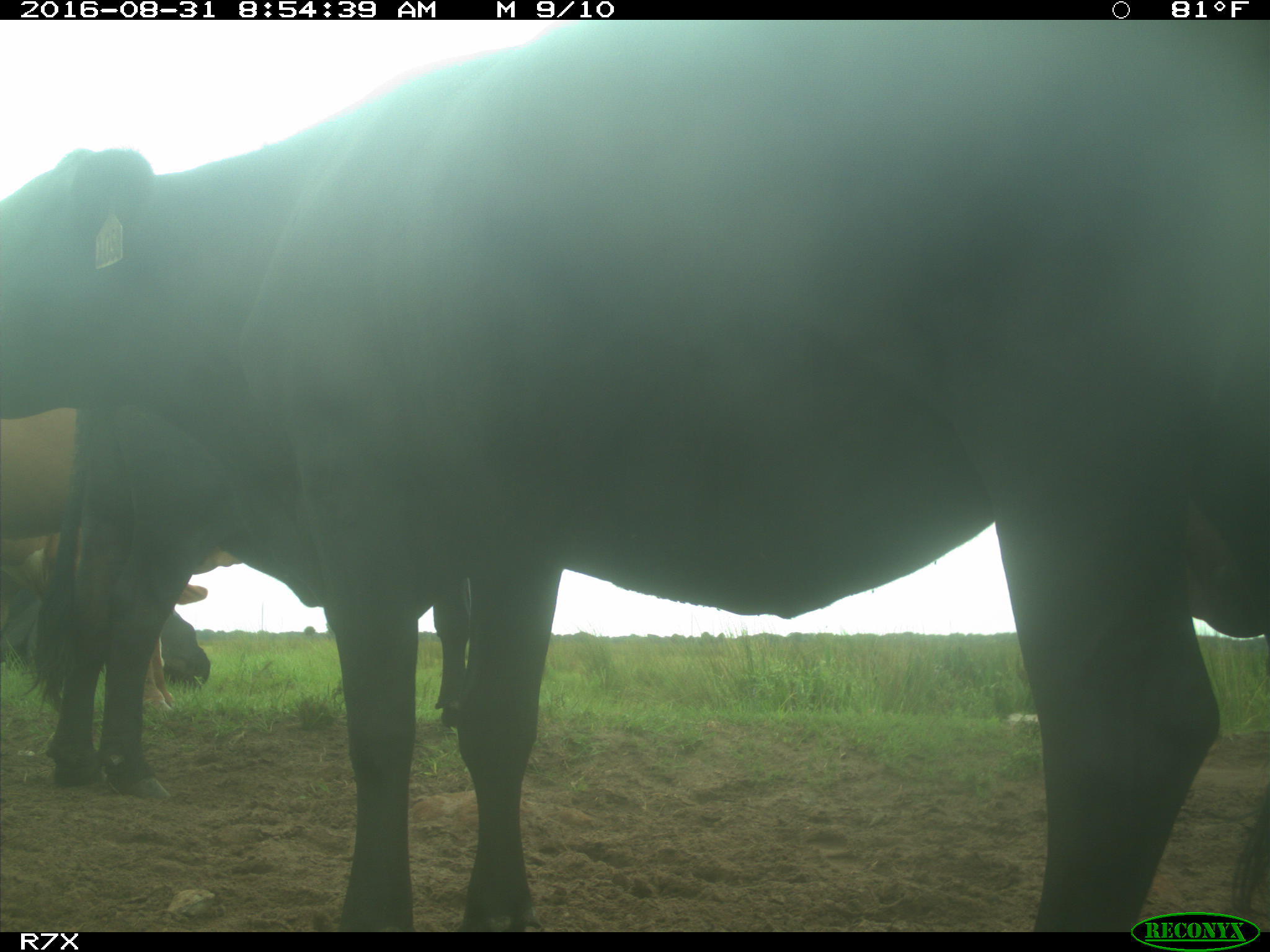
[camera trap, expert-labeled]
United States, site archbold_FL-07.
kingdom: Animalia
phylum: Chordata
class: Mammalia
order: Artiodactyla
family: Bovidae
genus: Bos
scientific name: Bos taurus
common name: domestic cow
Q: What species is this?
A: Bos taurus (domestic cow).